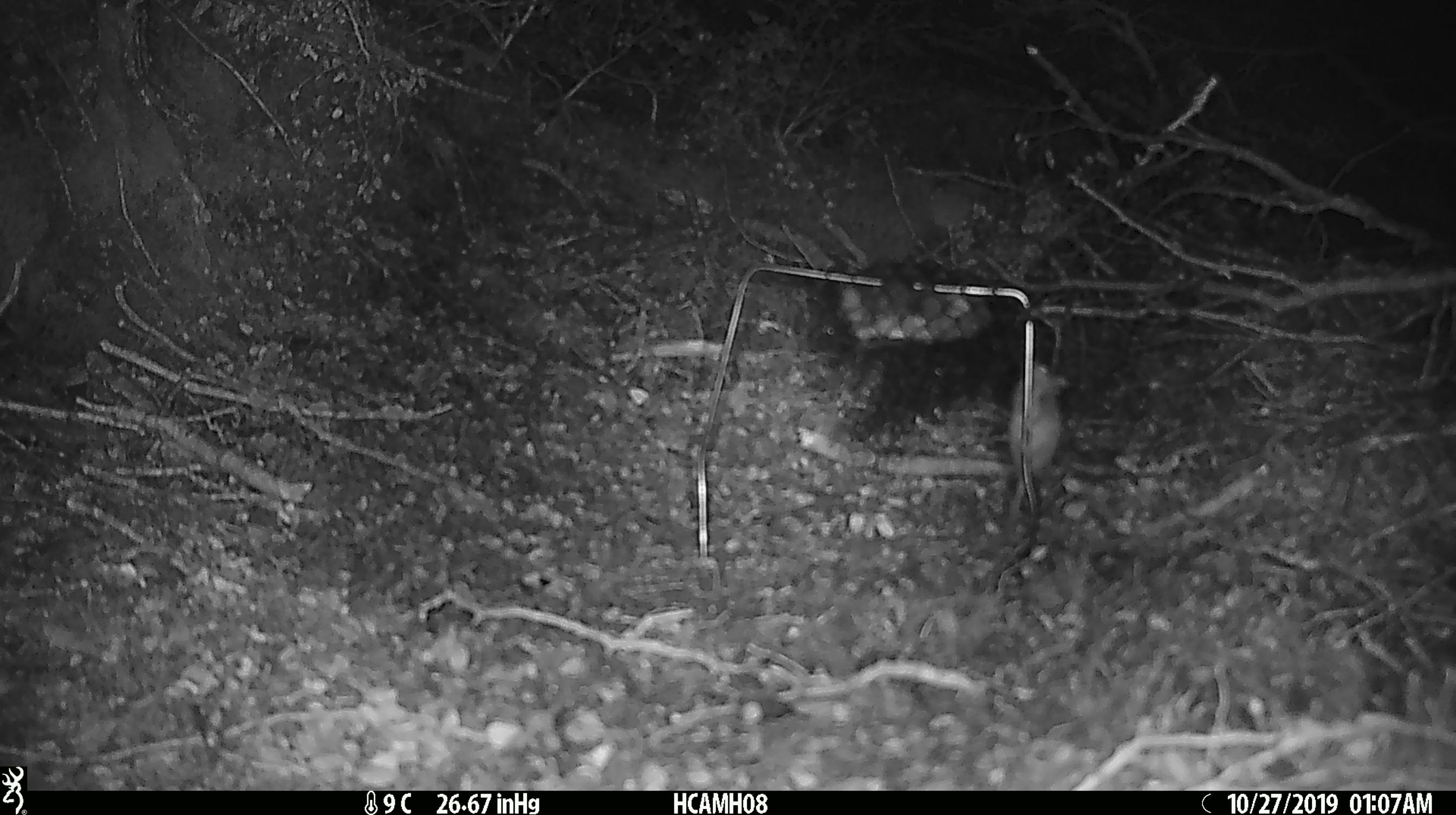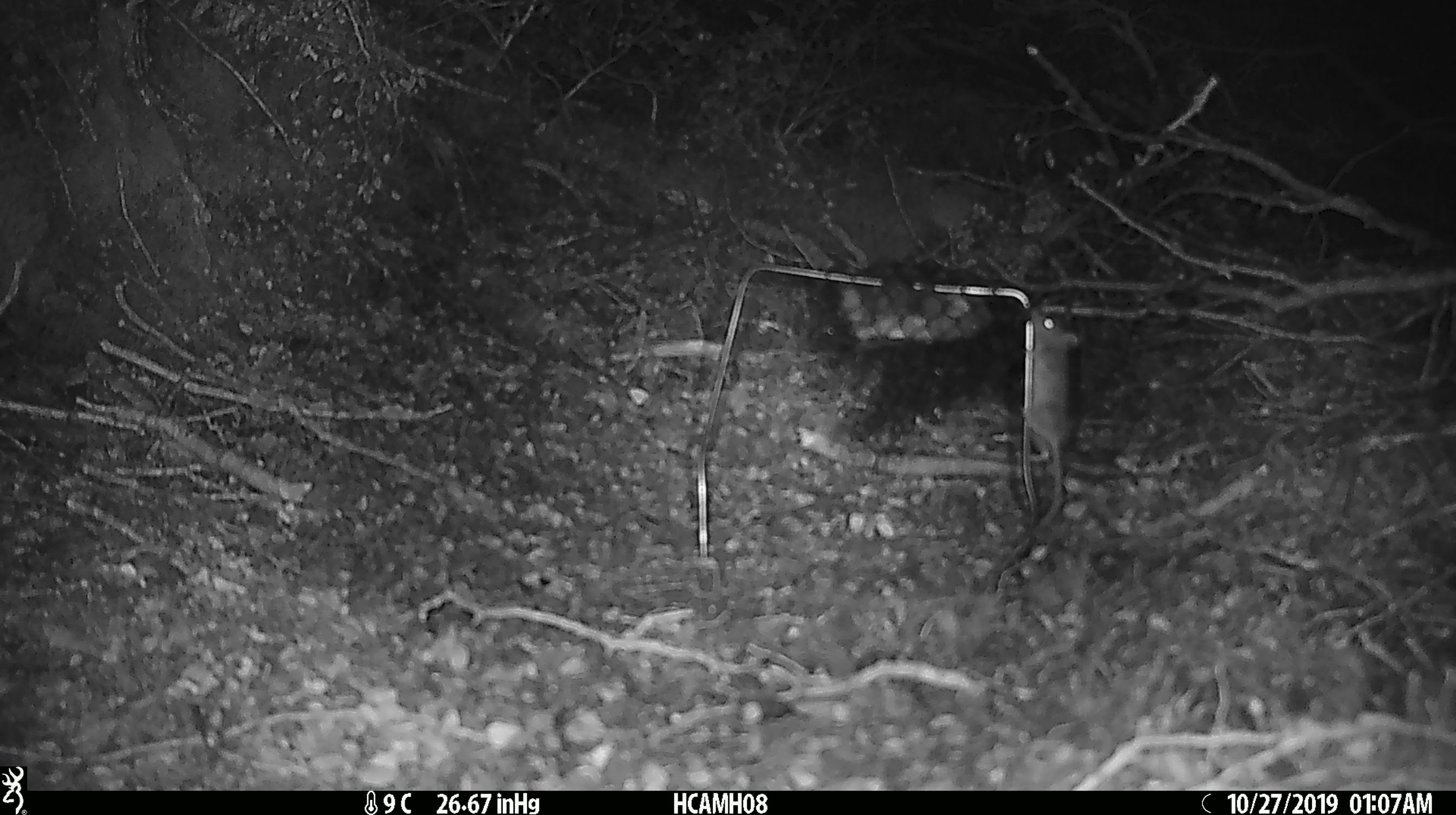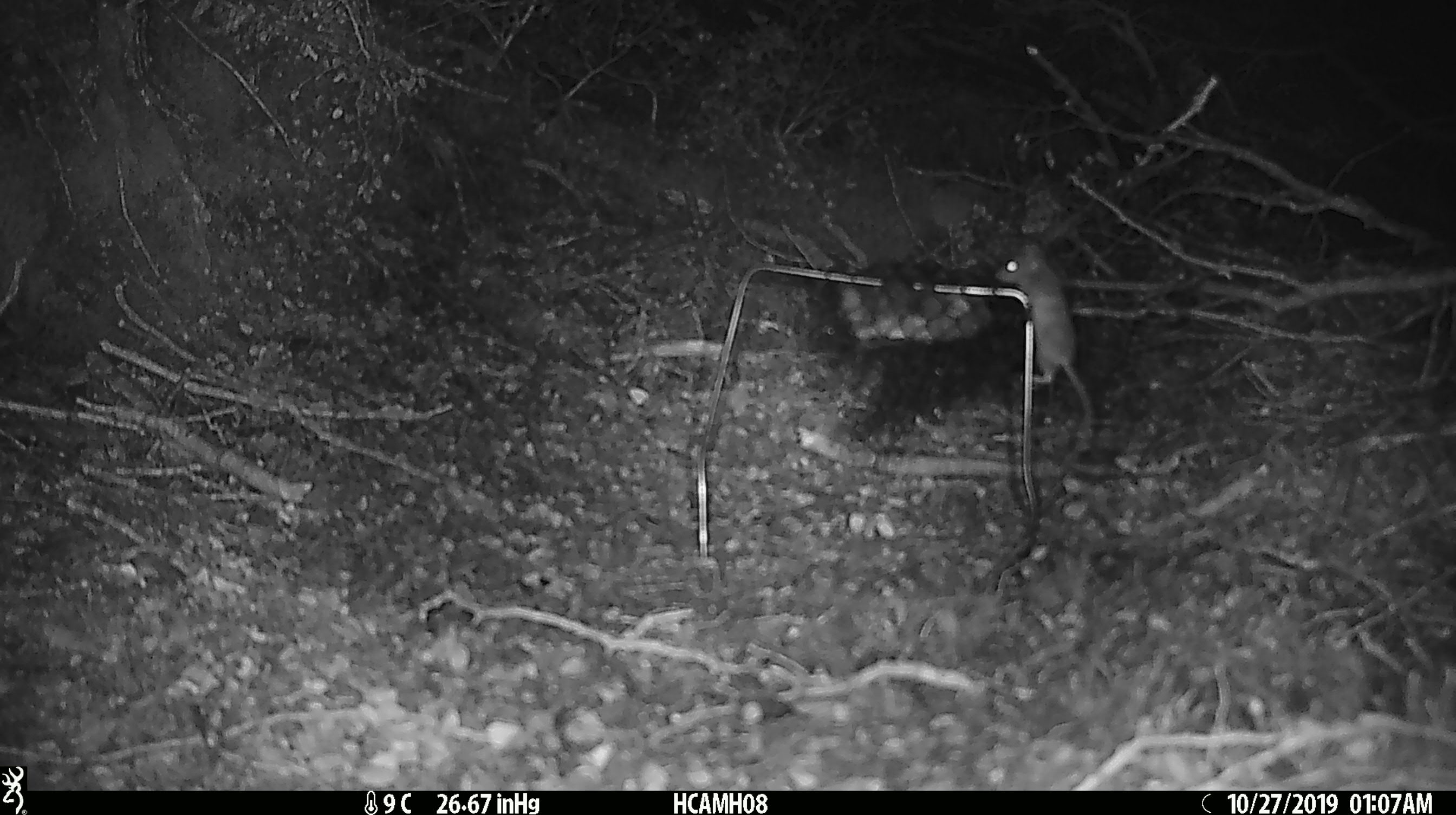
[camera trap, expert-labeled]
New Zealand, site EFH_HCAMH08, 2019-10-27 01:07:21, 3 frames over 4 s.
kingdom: Animalia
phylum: Chordata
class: Mammalia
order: Rodentia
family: Muridae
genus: Mus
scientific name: Mus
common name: mouse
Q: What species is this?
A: Mouse (Mus).